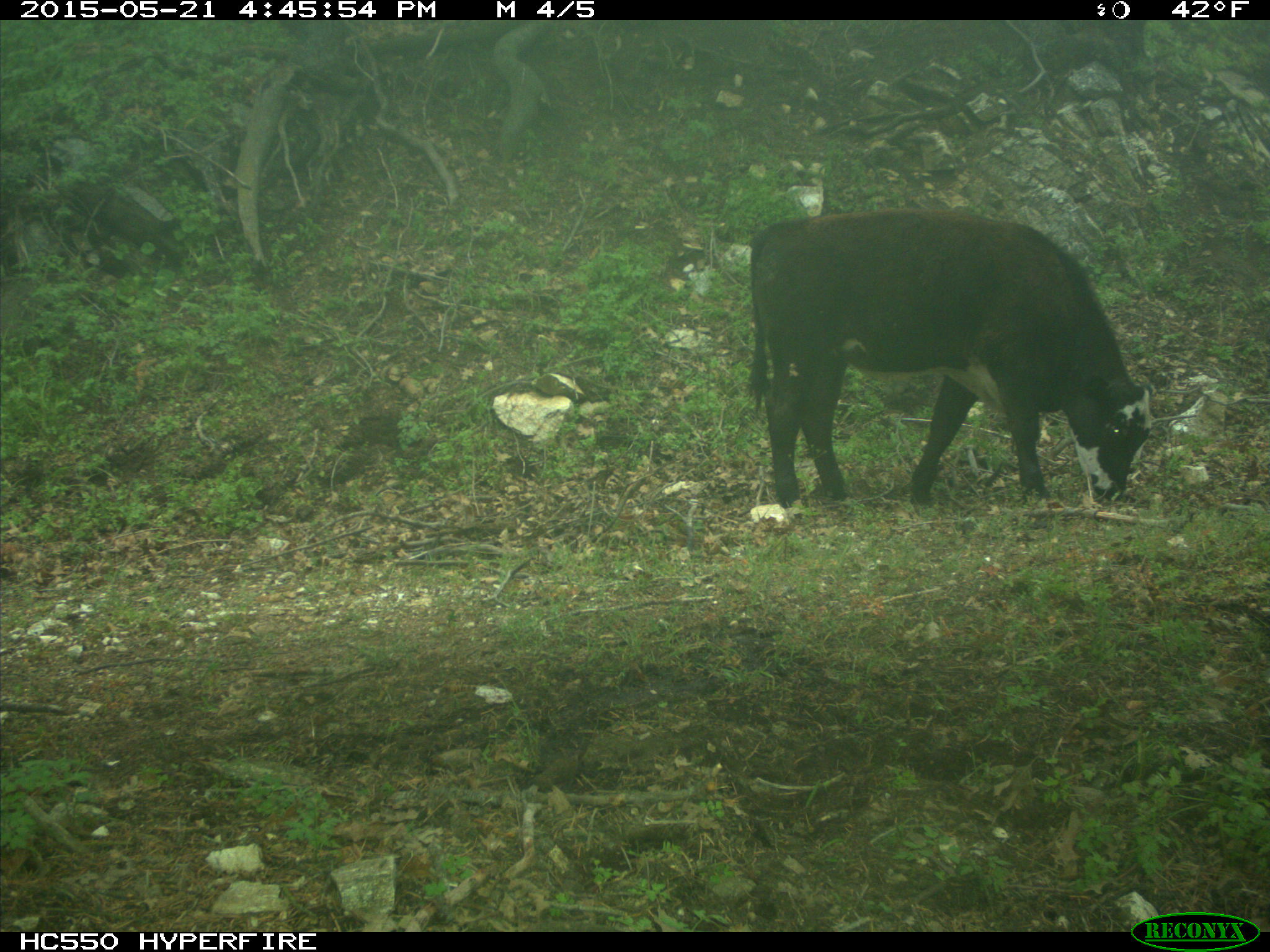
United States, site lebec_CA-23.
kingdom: Animalia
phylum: Chordata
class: Mammalia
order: Artiodactyla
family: Bovidae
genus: Bos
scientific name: Bos taurus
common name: domestic cow